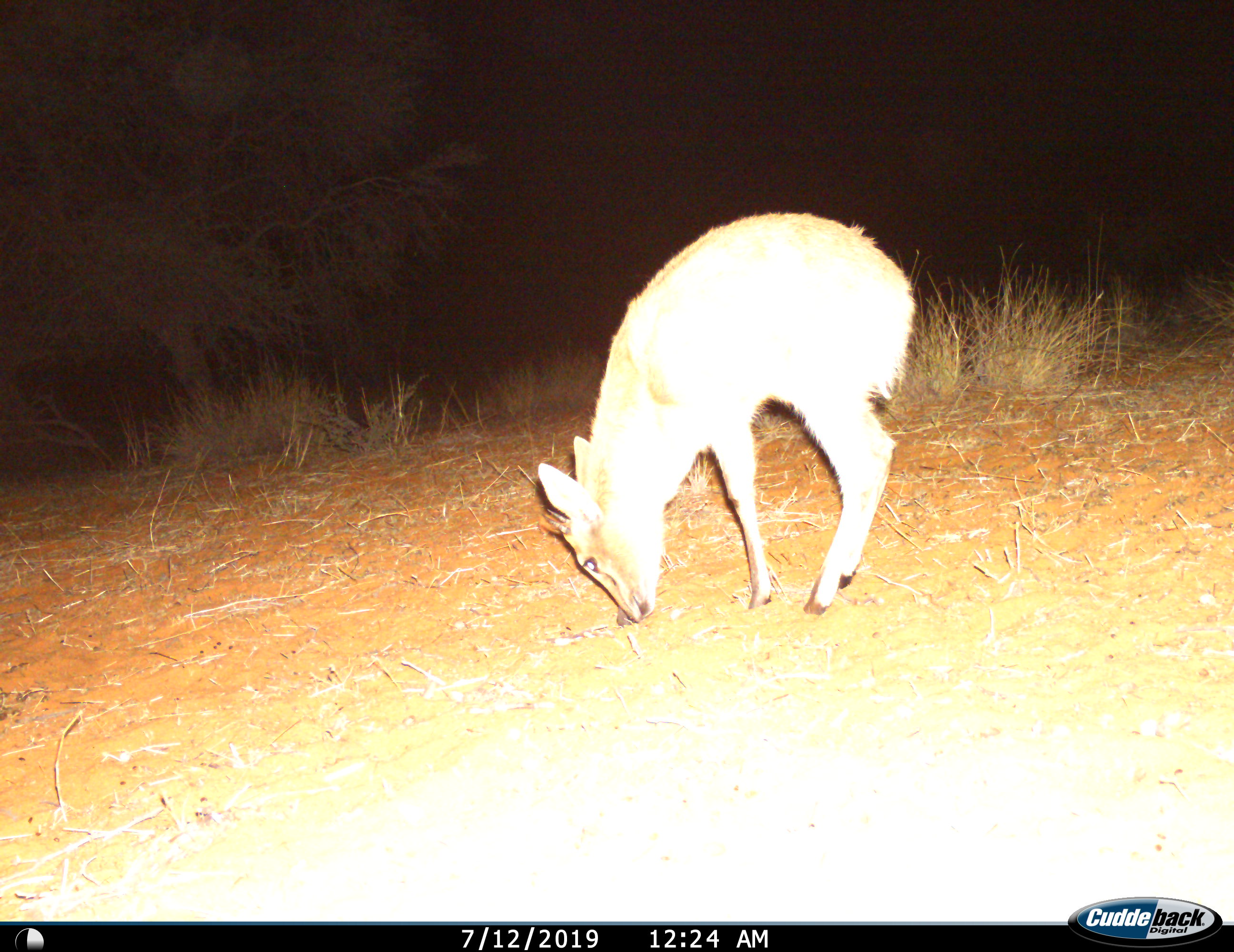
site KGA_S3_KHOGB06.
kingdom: Animalia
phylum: Chordata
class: Mammalia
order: Artiodactyla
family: Bovidae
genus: Sylvicapra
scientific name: Sylvicapra grimmia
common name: common duiker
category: duikercommongrey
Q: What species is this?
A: Duikercommongrey (common duiker) (Sylvicapra grimmia).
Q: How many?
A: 1.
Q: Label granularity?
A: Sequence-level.